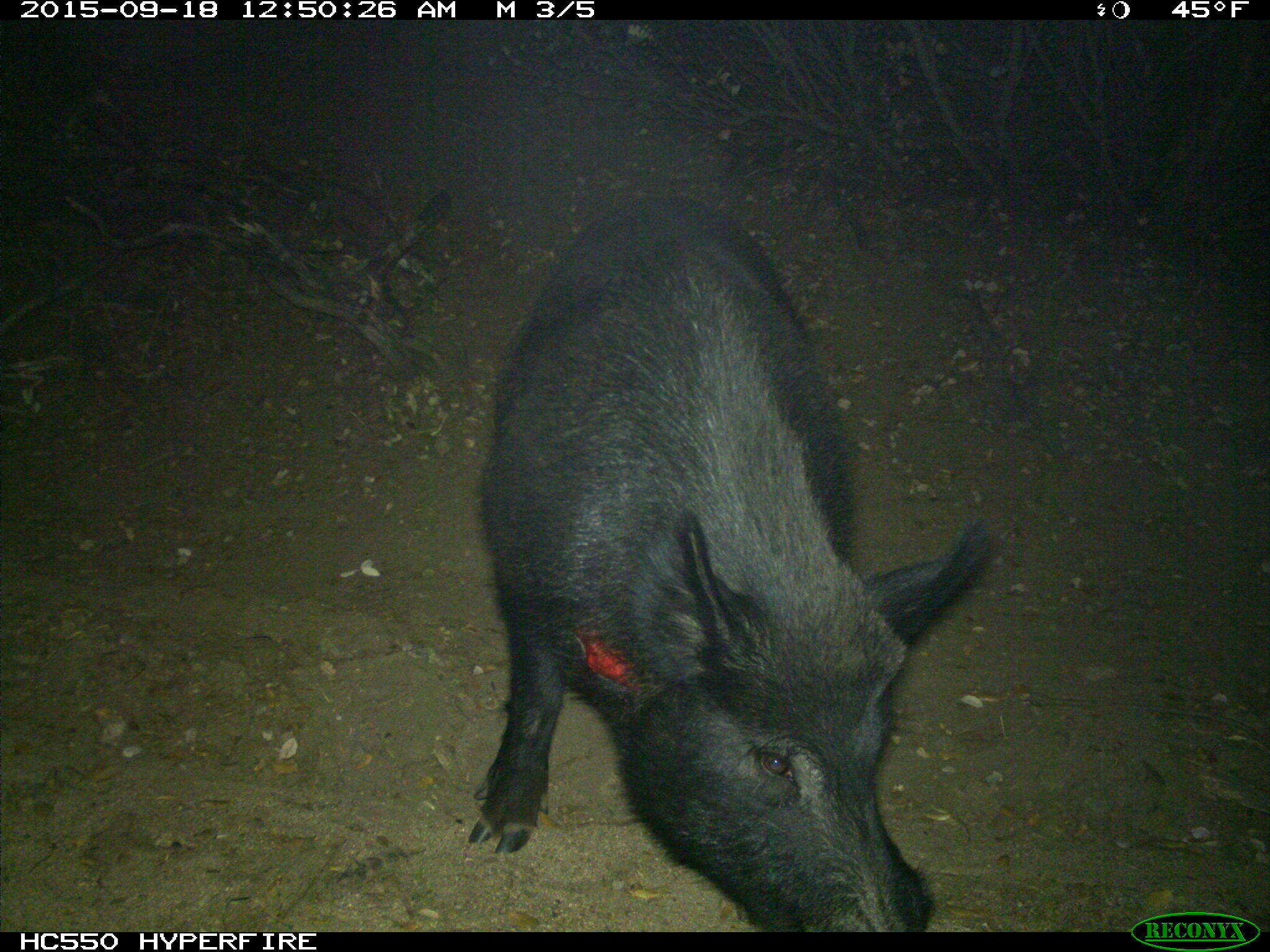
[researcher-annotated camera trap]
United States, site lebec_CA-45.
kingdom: Animalia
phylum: Chordata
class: Mammalia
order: Artiodactyla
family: Suidae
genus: Sus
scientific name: Sus scrofa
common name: wild boar